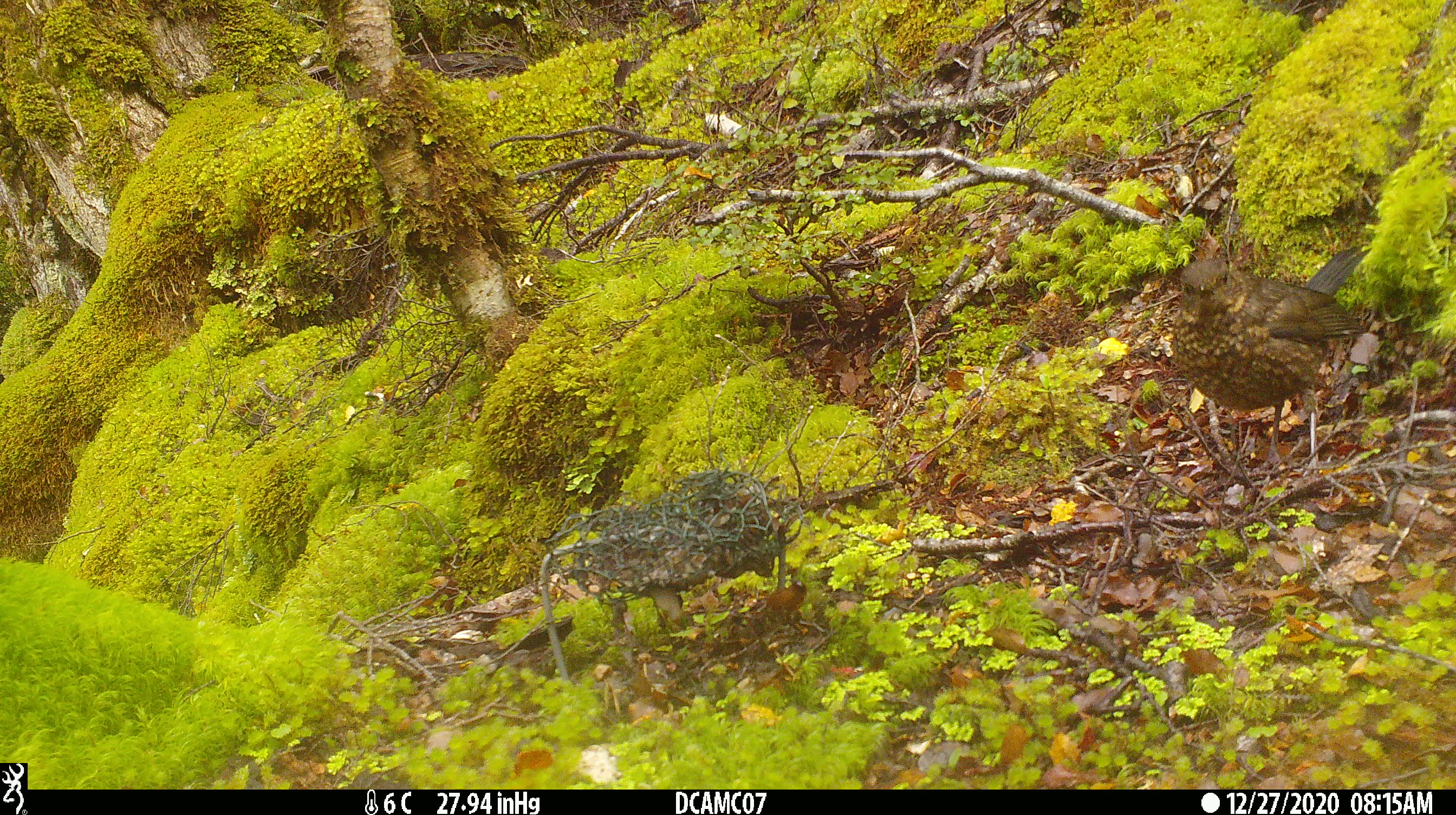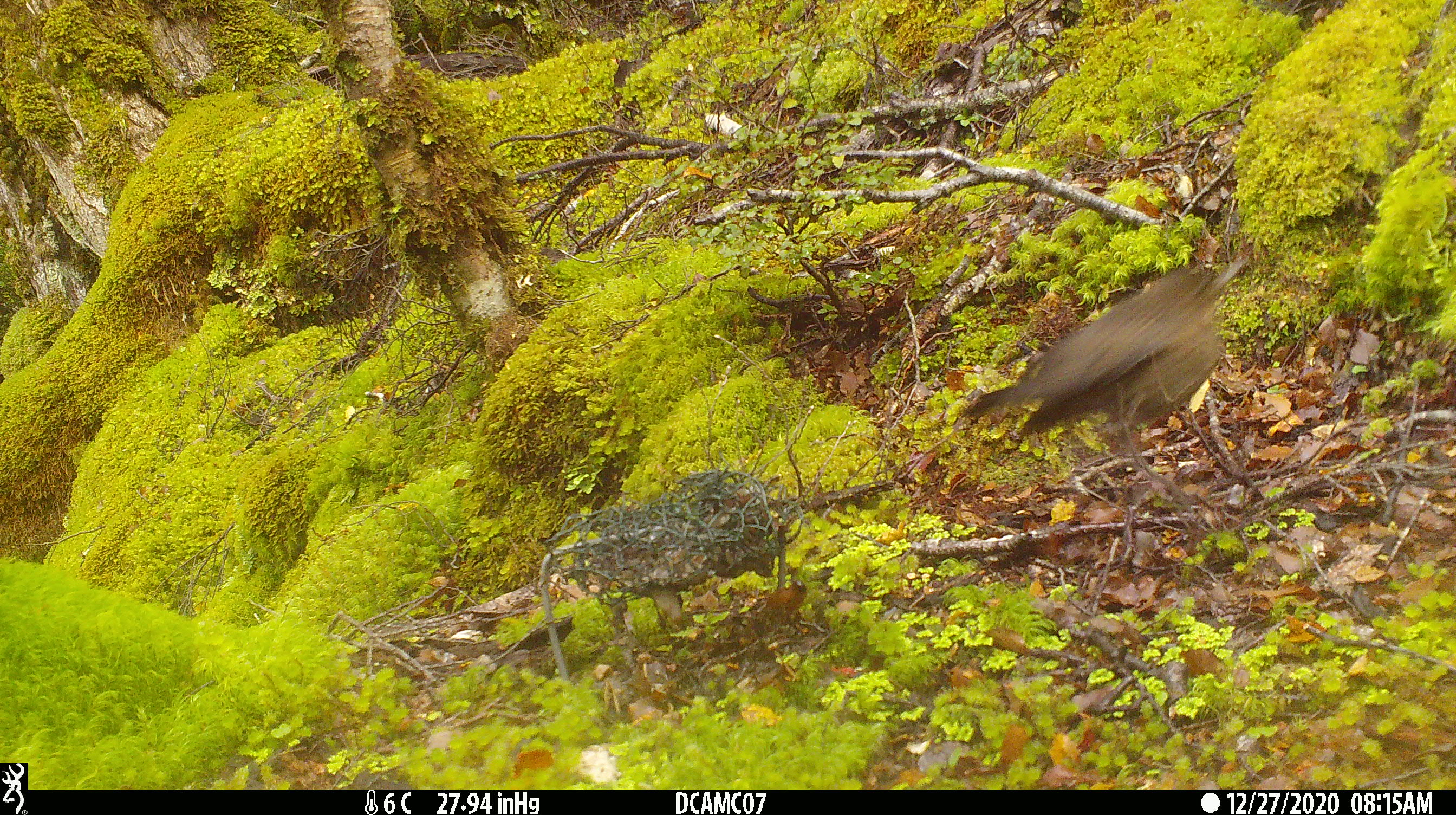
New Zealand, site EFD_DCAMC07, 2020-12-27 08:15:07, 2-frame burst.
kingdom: Animalia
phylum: Chordata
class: Aves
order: Passeriformes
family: Turdidae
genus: Turdus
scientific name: Turdus merula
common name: eurasian blackbird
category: blackbird